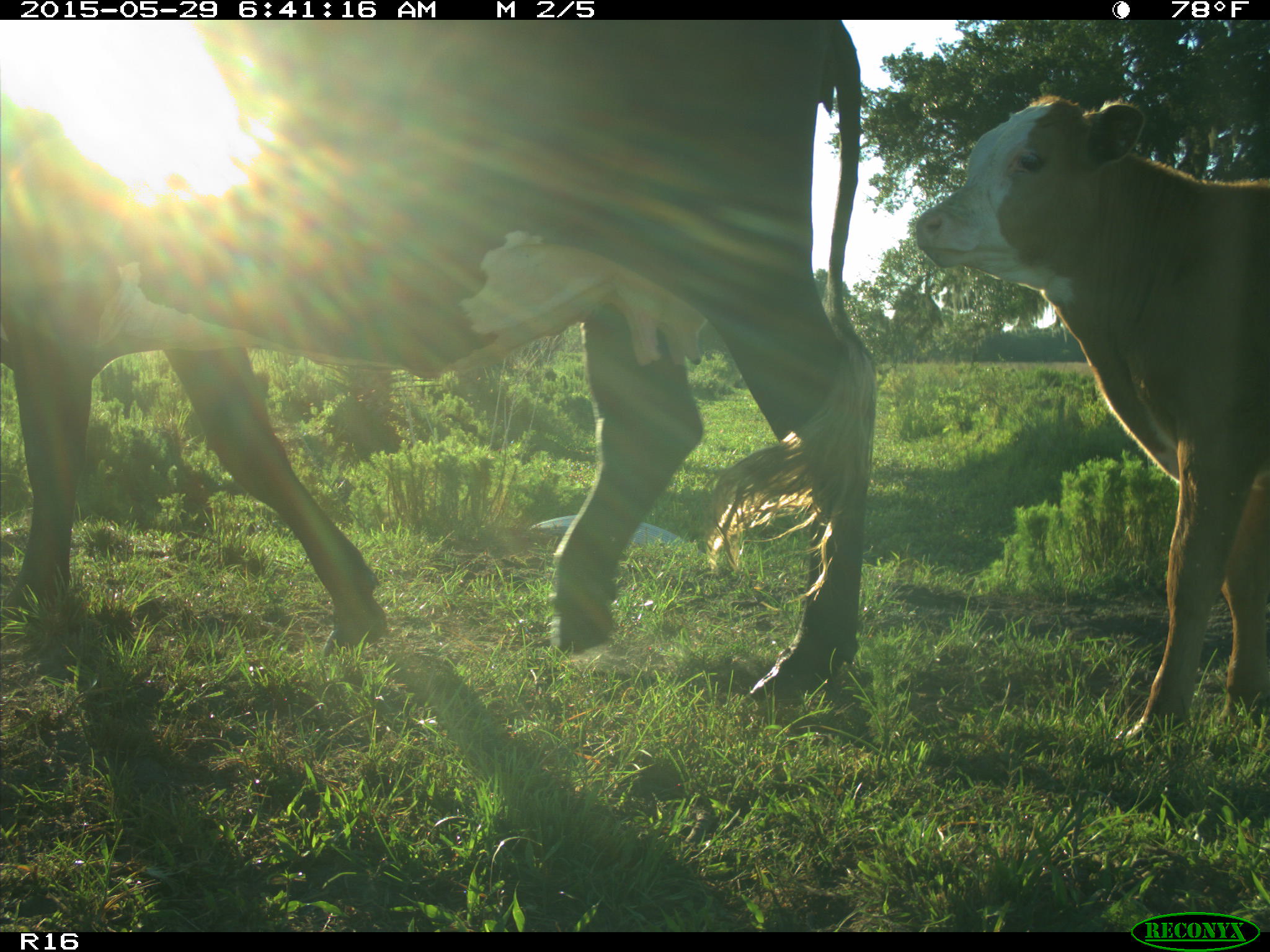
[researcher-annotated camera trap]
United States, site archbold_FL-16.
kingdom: Animalia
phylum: Chordata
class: Mammalia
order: Artiodactyla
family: Bovidae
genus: Bos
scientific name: Bos taurus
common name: domestic cow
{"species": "Bos taurus (domestic cow)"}